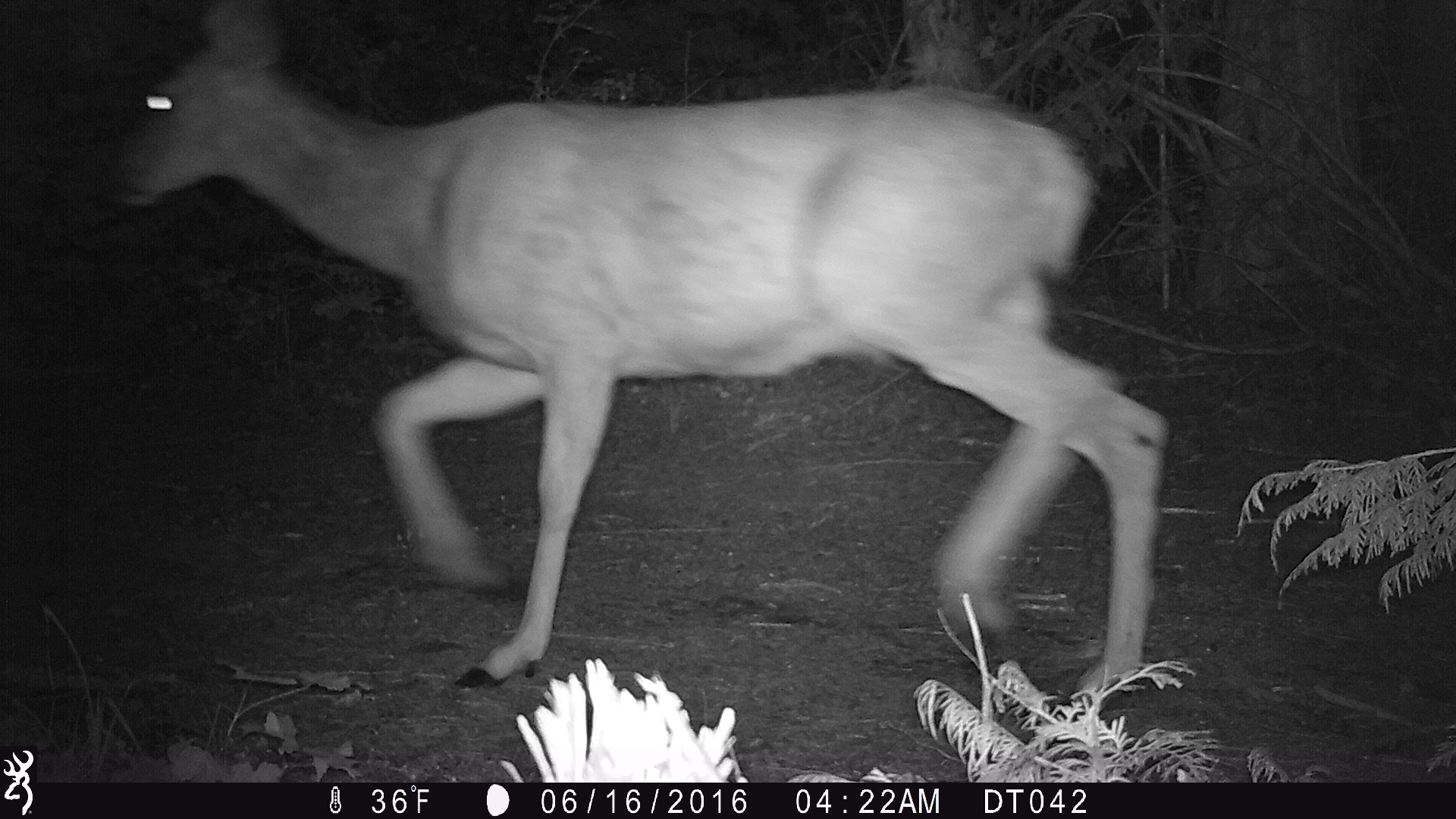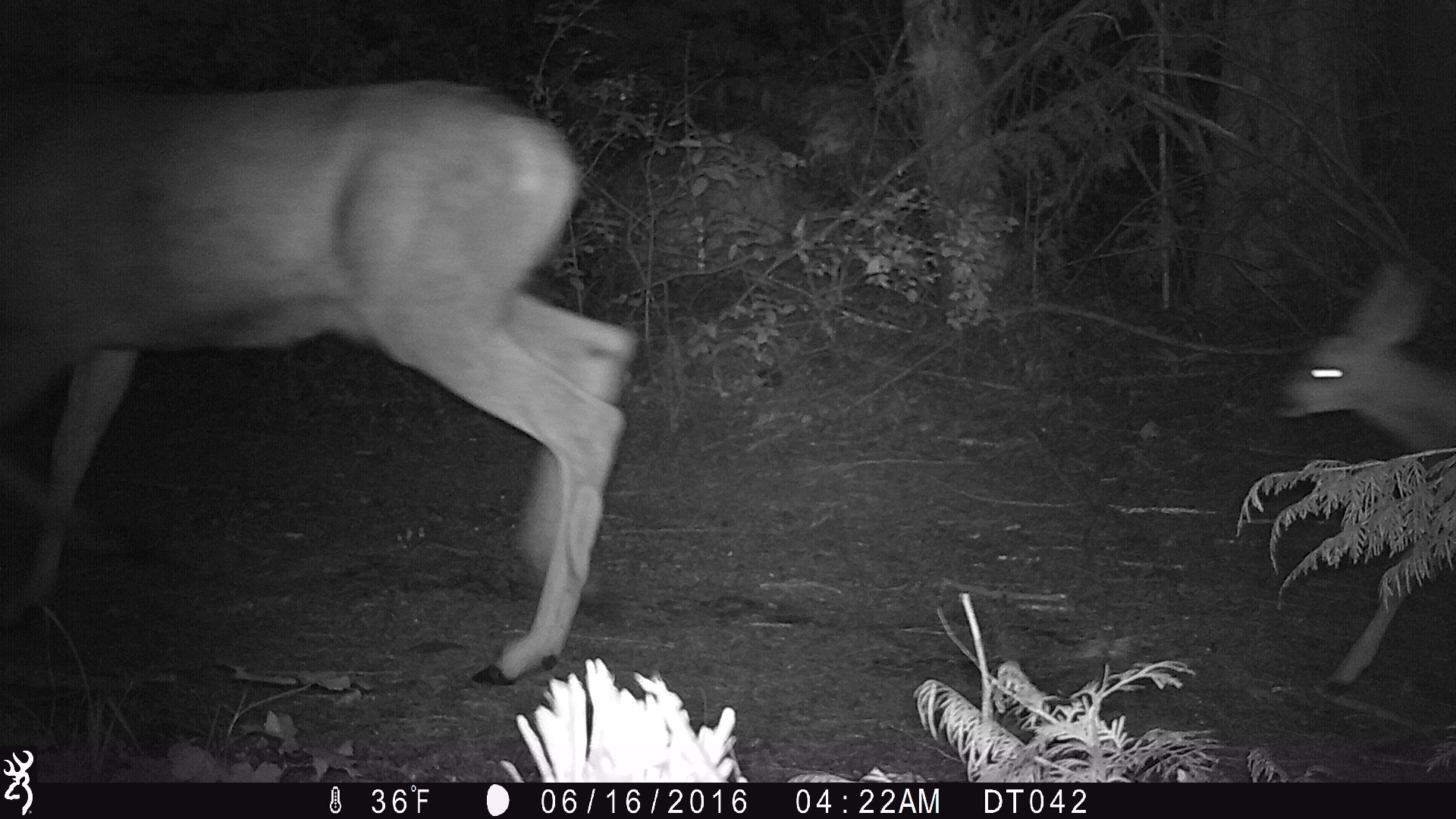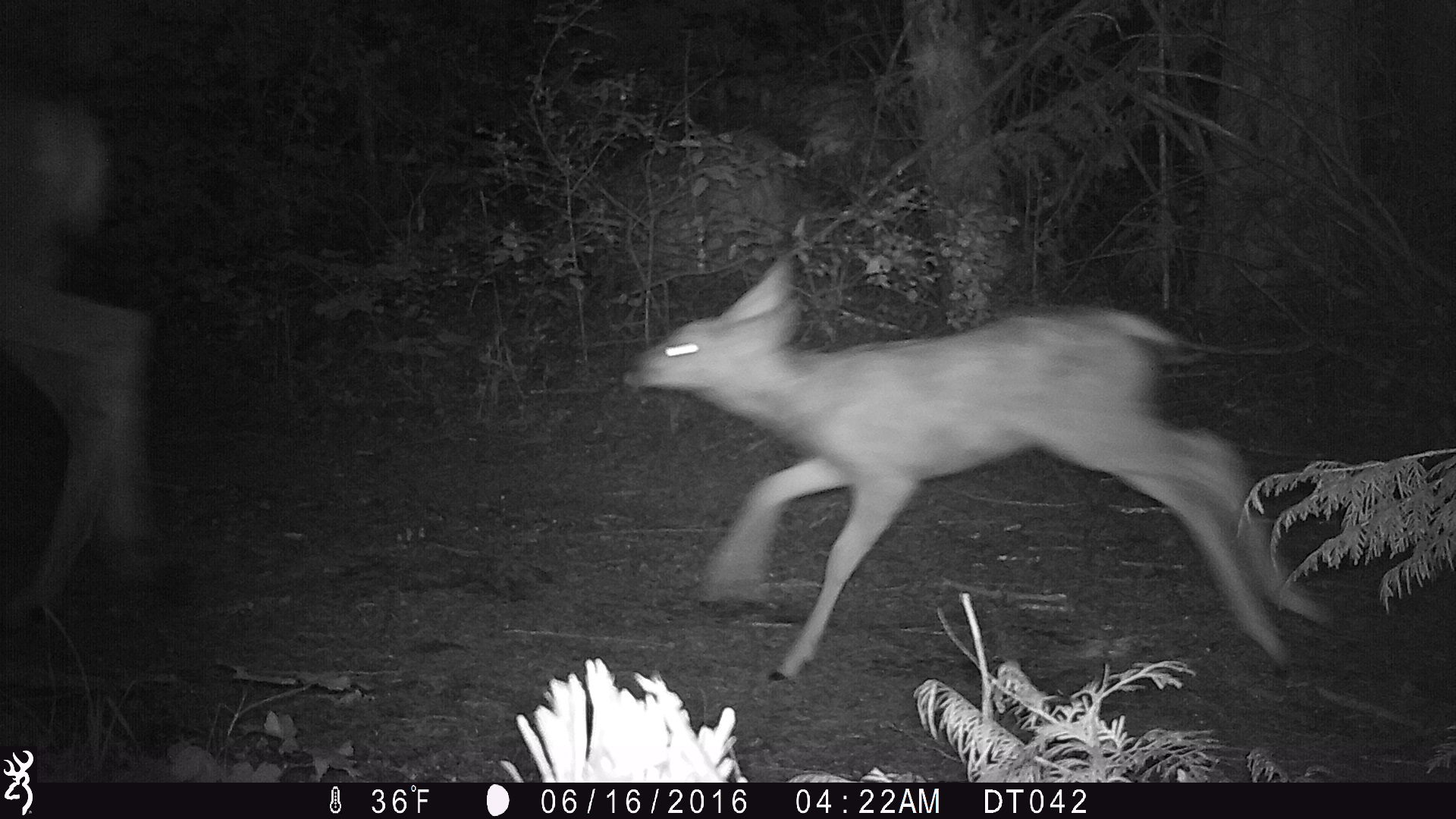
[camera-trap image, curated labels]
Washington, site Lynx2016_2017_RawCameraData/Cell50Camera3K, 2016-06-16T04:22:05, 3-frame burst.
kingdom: Animalia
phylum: Chordata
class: Mammalia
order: Artiodactyla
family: Cervidae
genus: Odocoileus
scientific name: Odocoileus hemionus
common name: mule deer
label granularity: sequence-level